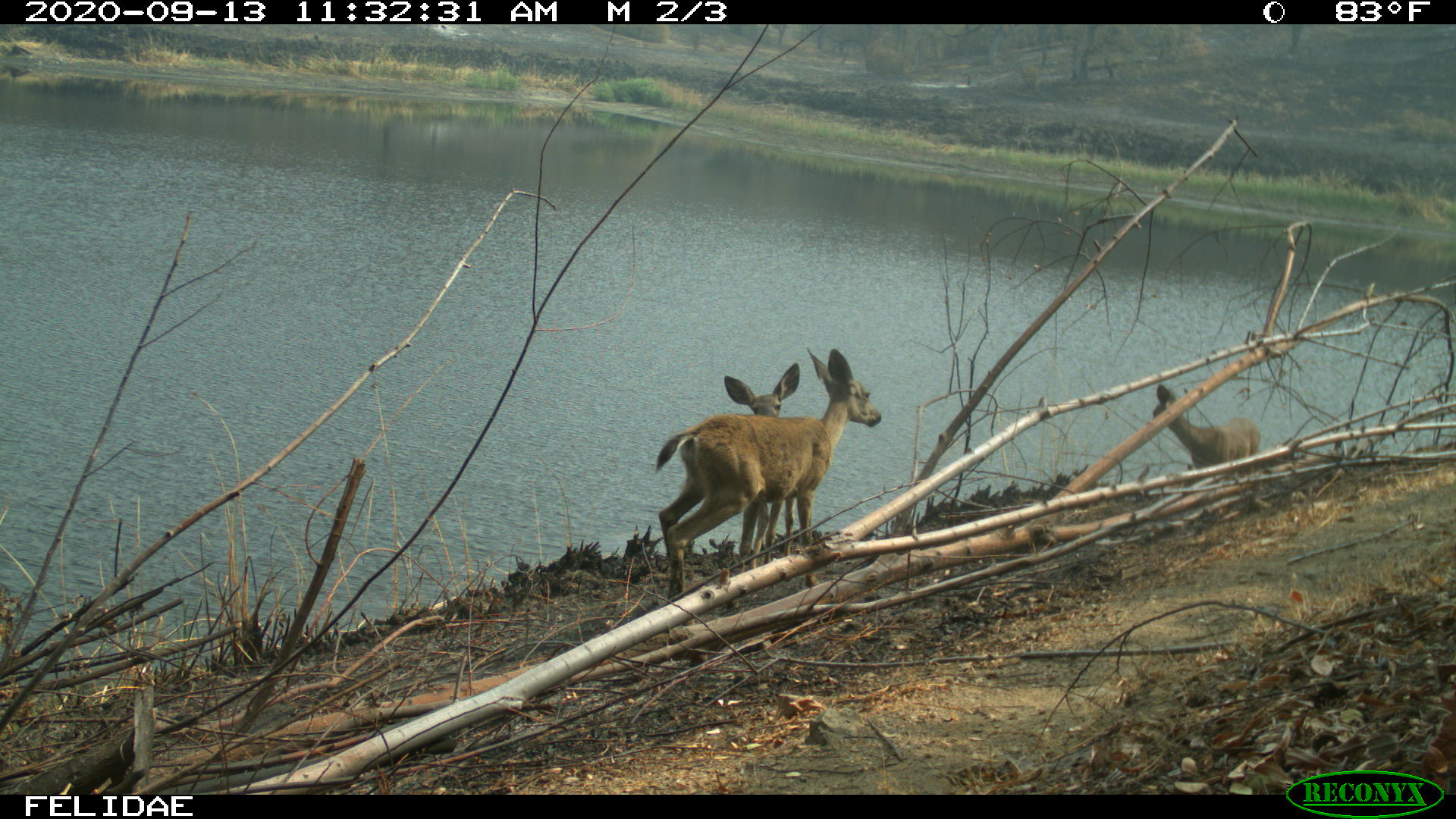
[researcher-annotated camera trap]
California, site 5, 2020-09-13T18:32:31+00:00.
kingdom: Animalia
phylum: Chordata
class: Mammalia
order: Artiodactyla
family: Cervidae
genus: Odocoileus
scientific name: Odocoileus hemionus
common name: mule deer